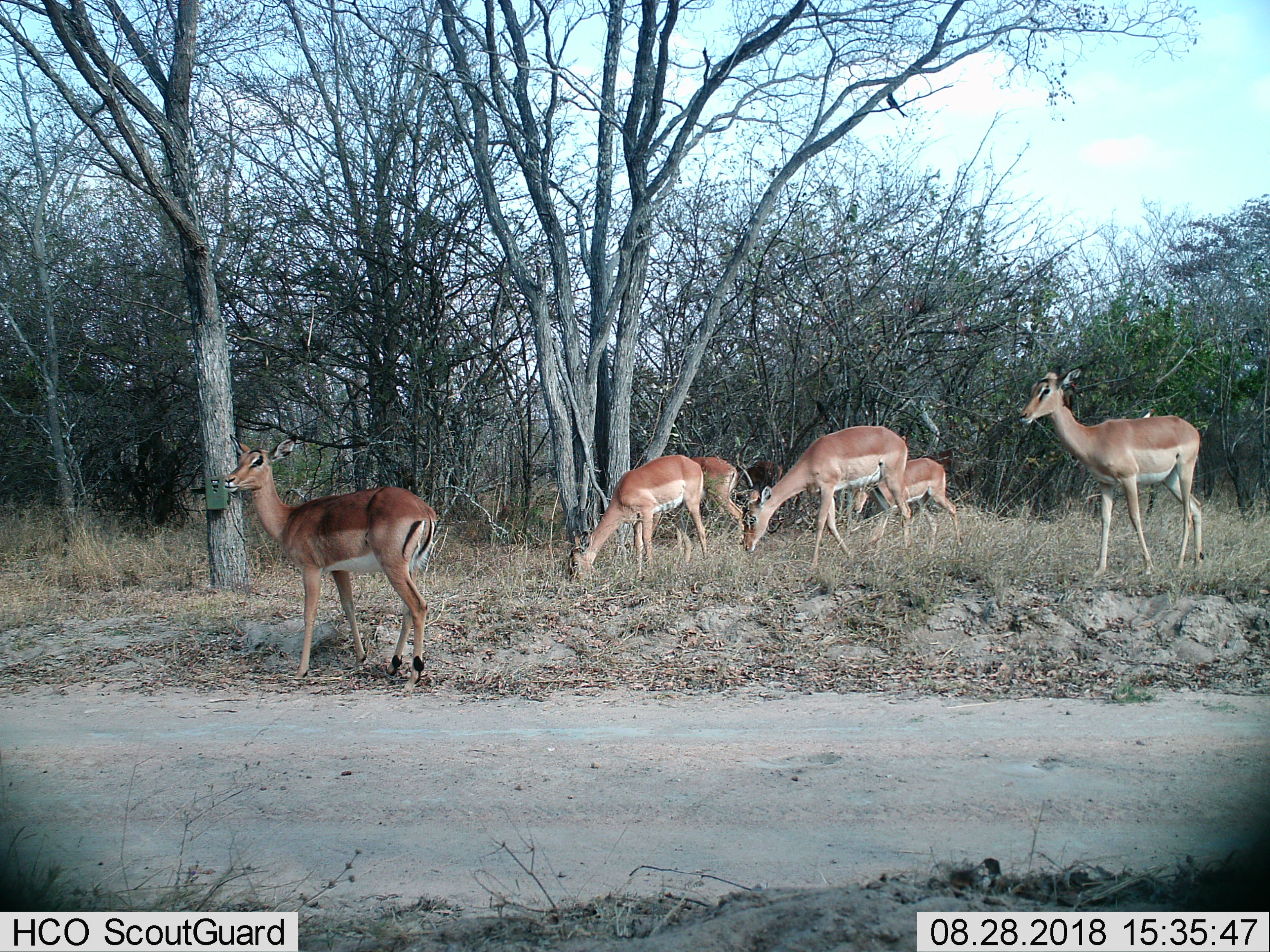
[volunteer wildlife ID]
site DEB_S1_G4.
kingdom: Animalia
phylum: Chordata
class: Mammalia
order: Artiodactyla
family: Bovidae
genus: Aepyceros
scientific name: Aepyceros melampus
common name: impala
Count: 6.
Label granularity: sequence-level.